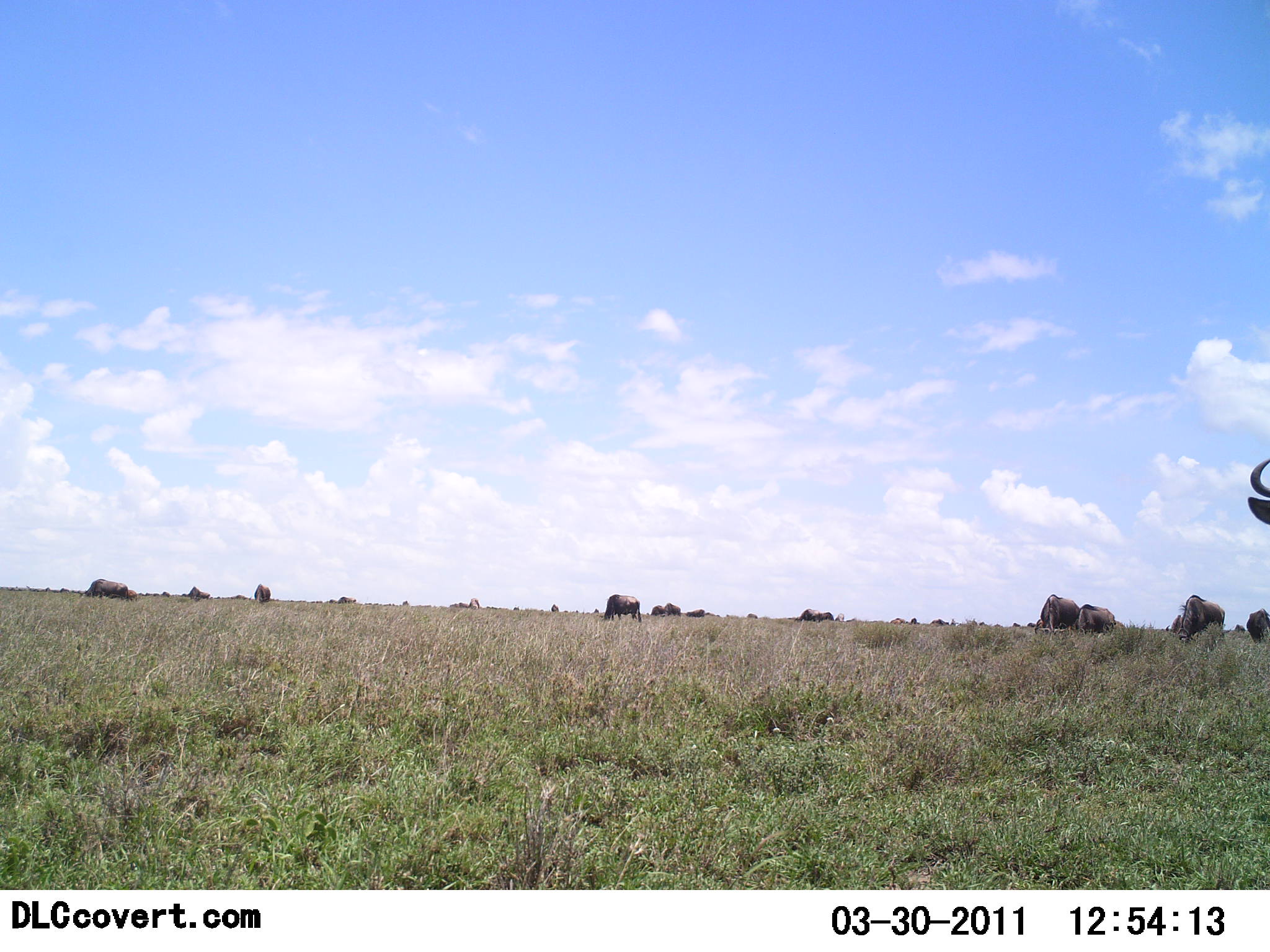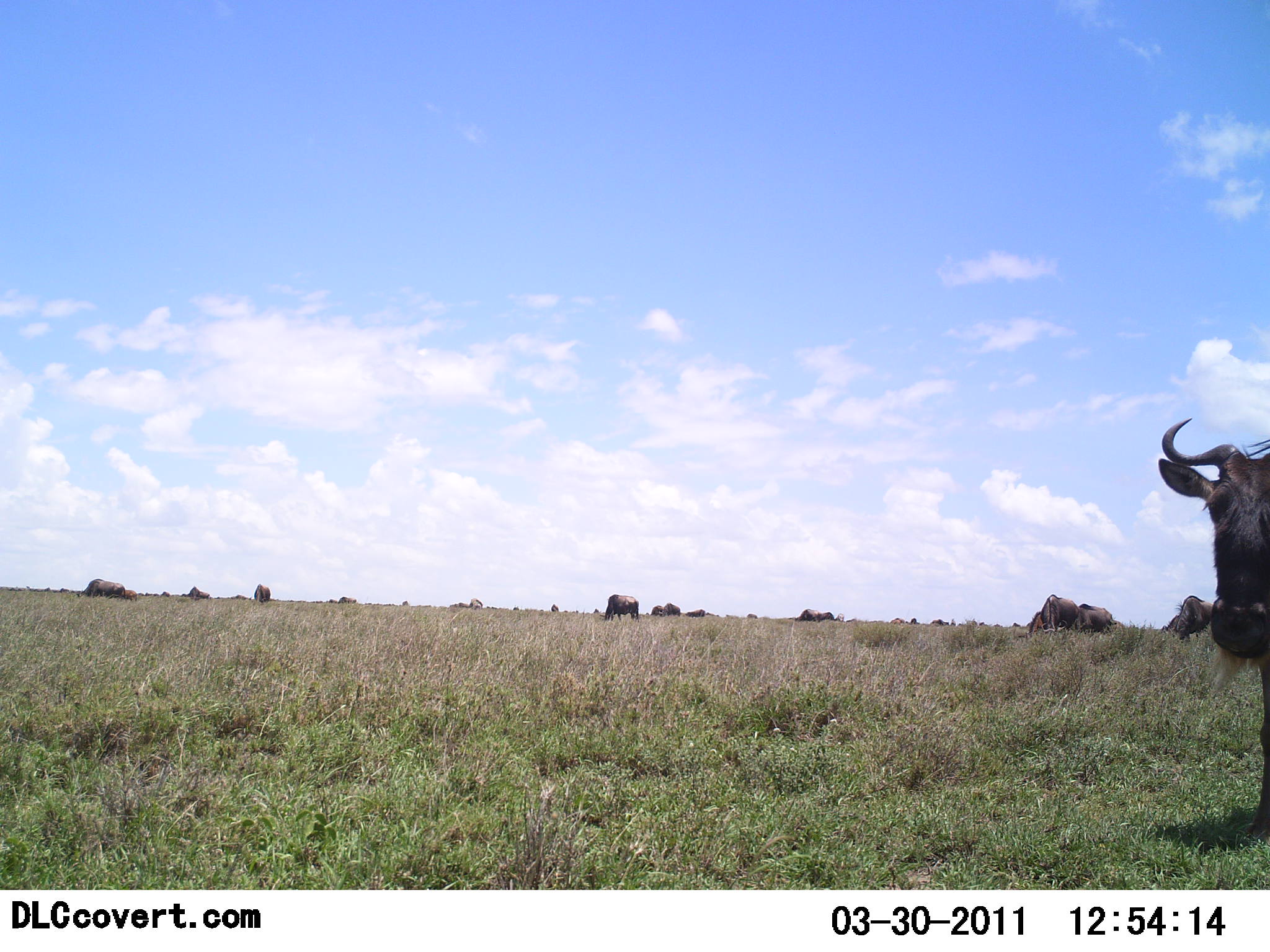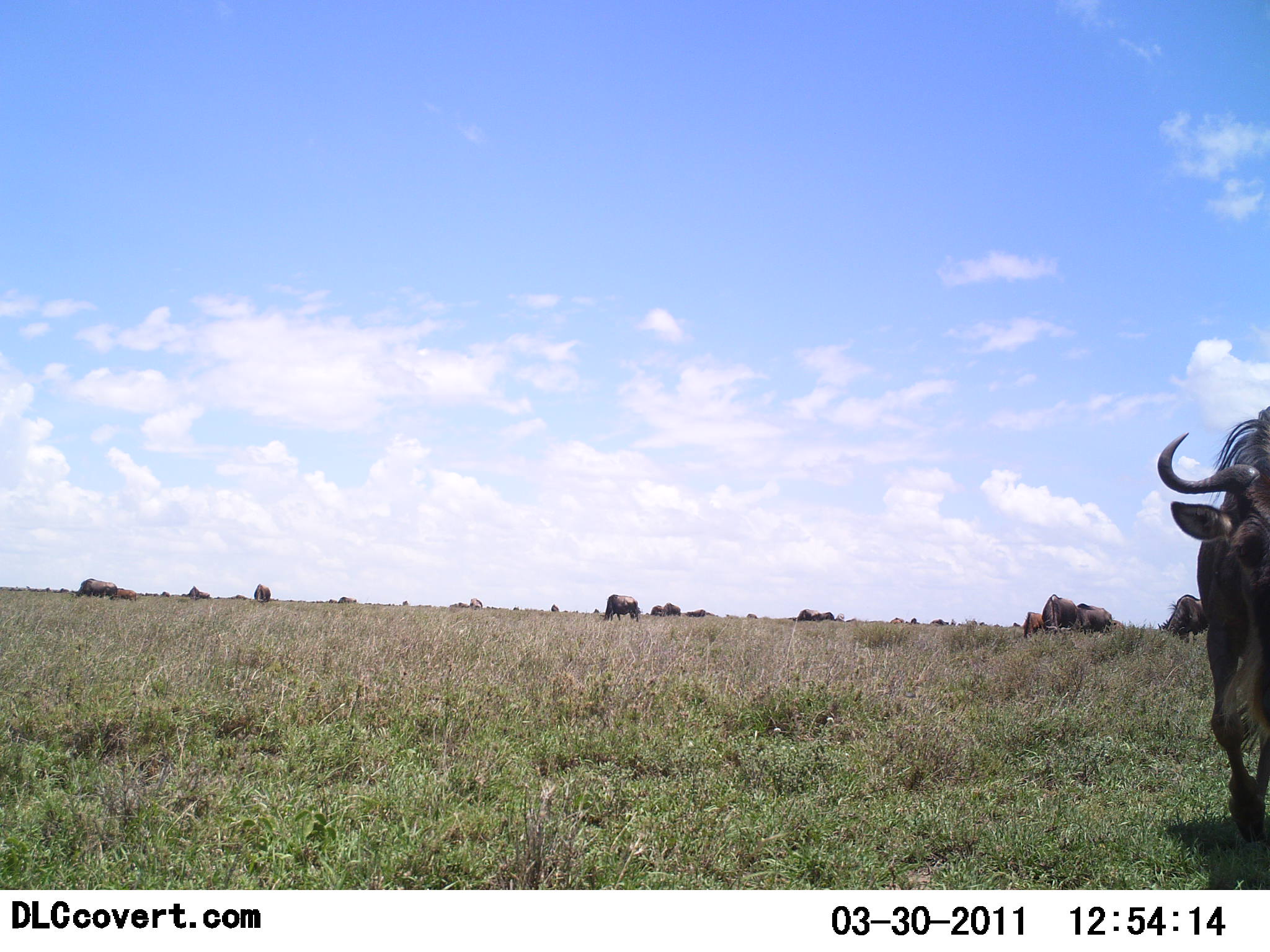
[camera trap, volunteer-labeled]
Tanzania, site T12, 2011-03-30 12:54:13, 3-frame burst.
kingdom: Animalia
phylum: Chordata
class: Mammalia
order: Artiodactyla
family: Bovidae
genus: Connochaetes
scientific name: Connochaetes taurinus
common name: blue wildebeest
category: wildebeest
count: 11-50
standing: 36%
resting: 0%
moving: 45%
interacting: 0%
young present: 0%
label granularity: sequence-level